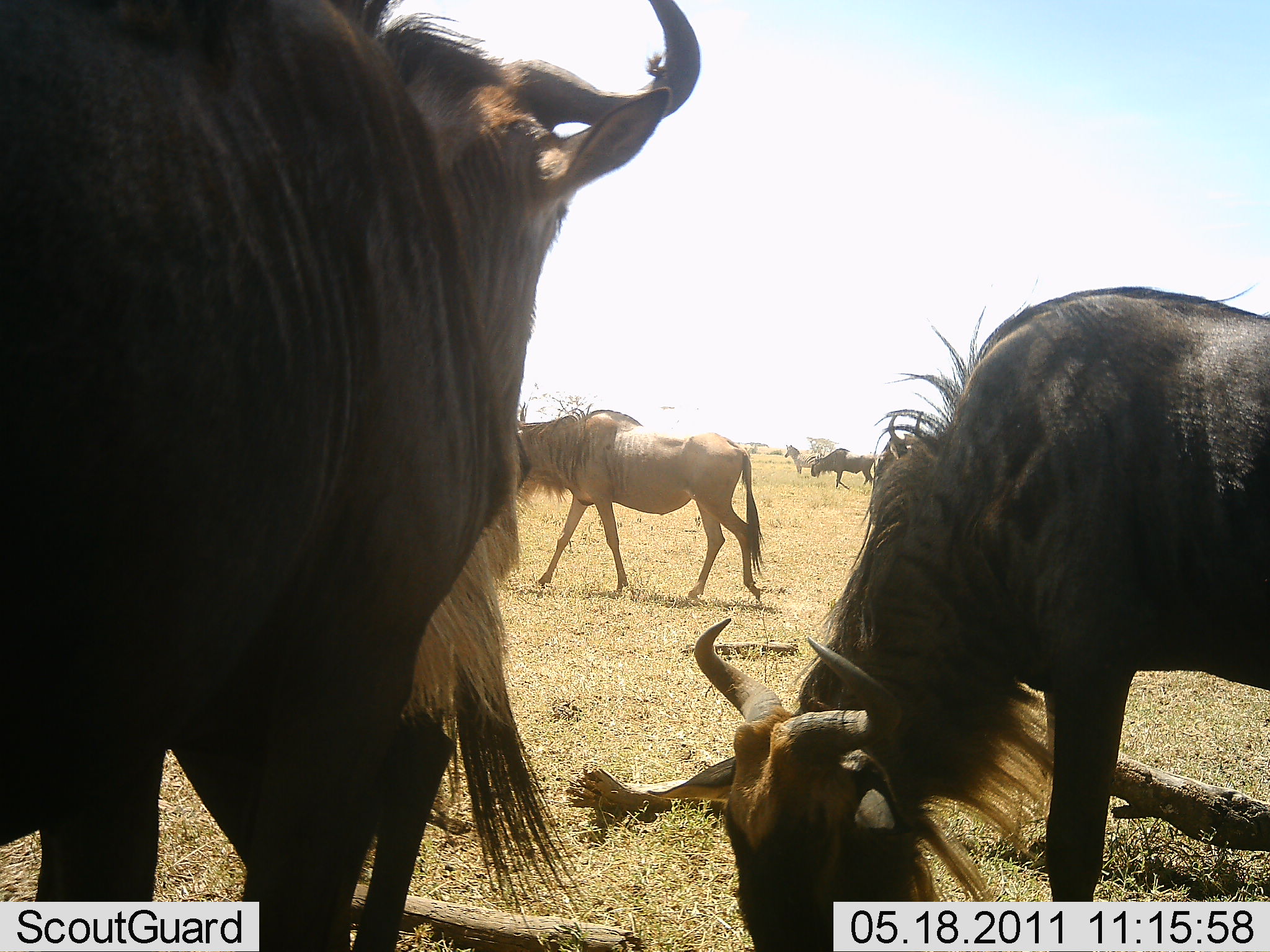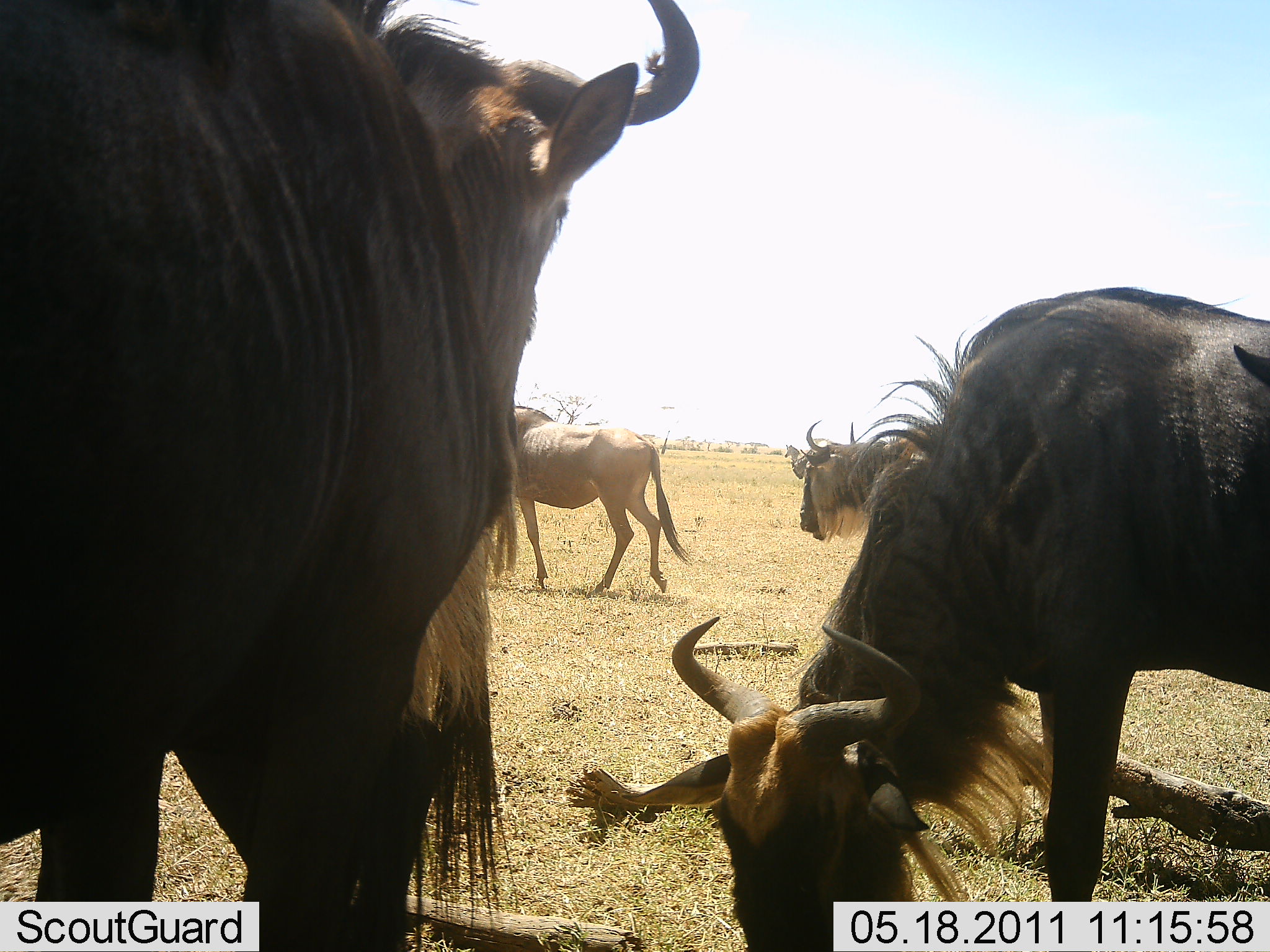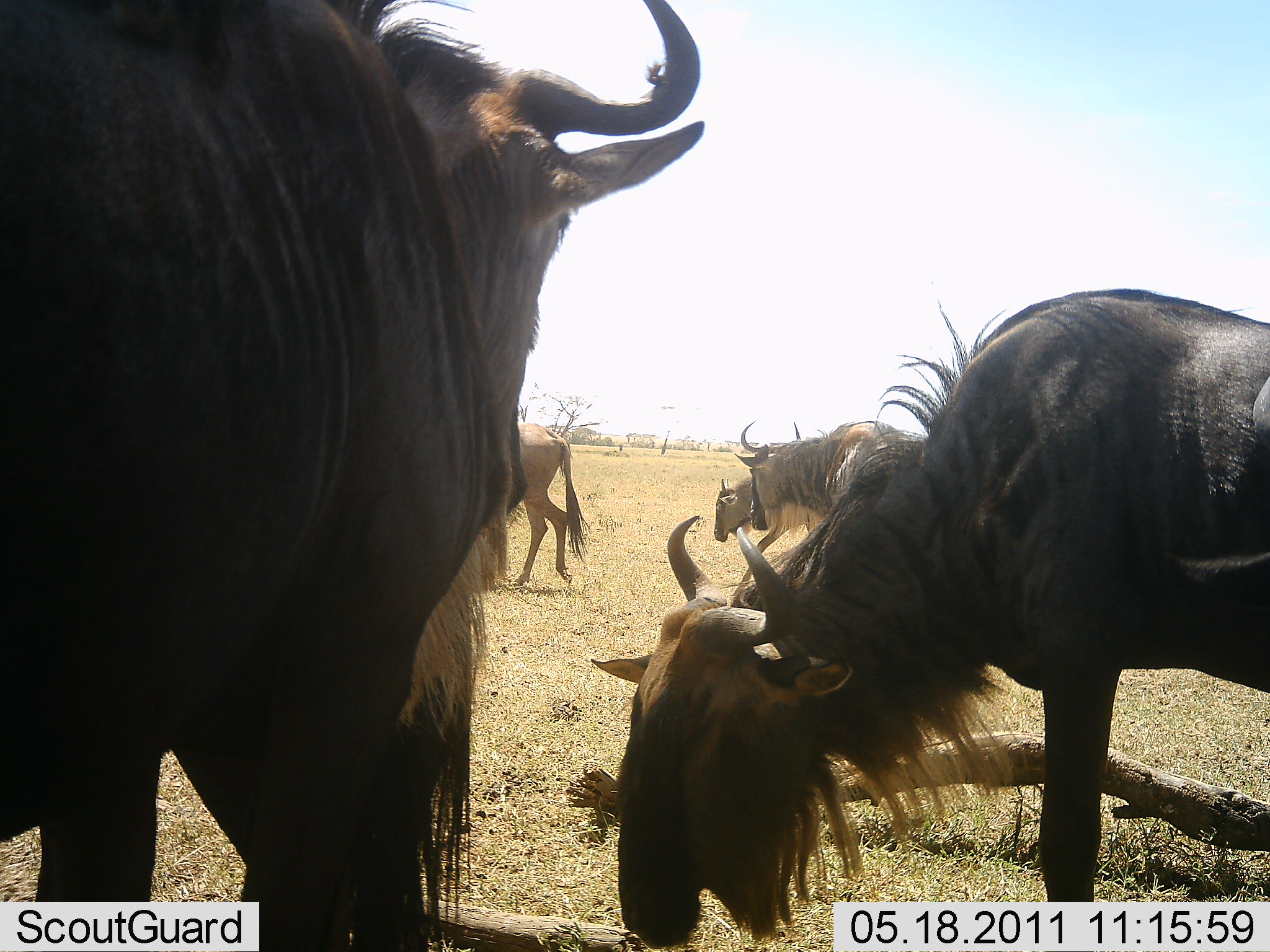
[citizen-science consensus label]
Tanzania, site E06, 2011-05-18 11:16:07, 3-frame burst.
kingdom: Animalia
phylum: Chordata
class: Mammalia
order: Artiodactyla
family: Bovidae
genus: Connochaetes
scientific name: Connochaetes taurinus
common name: blue wildebeest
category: wildebeest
Wildebeest (blue wildebeest) (Connochaetes taurinus), count 6. Behavior (volunteer vote fractions): standing 87%, resting 0%, moving 93%, interacting 0%. Young present (vote fraction): 7%. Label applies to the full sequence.